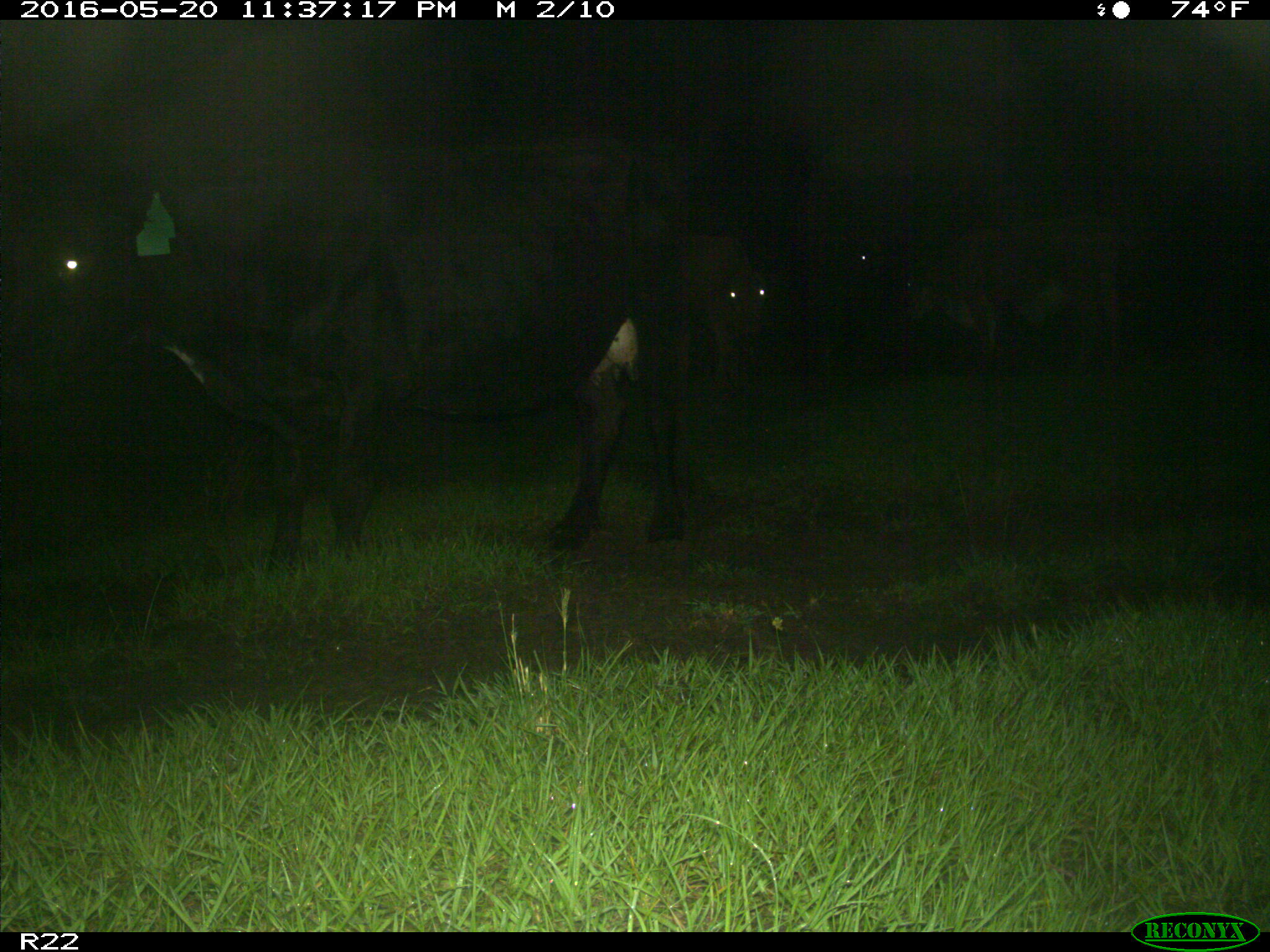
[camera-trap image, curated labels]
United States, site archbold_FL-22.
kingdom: Animalia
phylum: Chordata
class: Mammalia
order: Artiodactyla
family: Bovidae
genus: Bos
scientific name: Bos taurus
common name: domestic cow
Bos taurus (domestic cow).